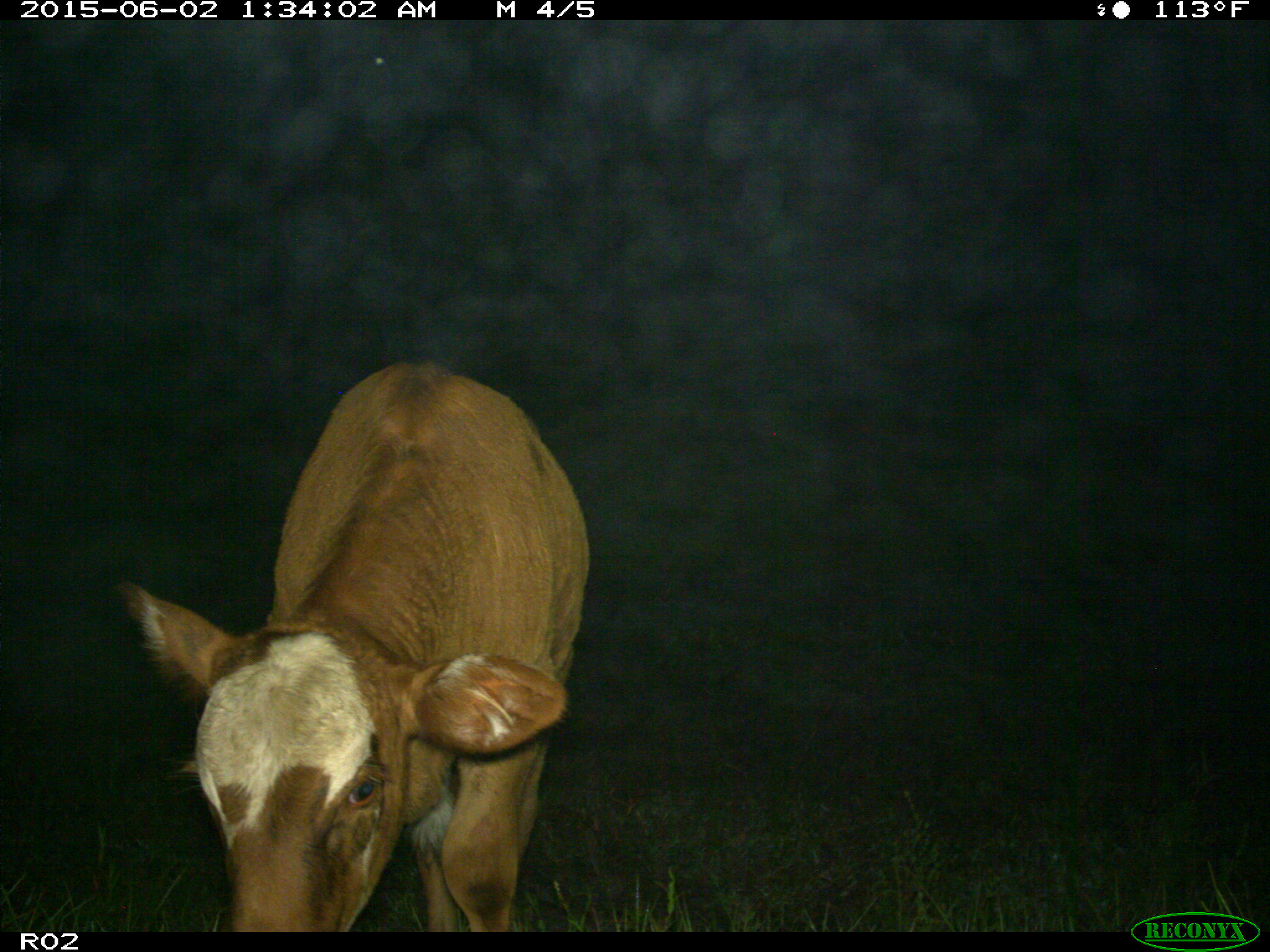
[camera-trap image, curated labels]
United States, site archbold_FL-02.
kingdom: Animalia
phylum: Chordata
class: Mammalia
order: Artiodactyla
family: Bovidae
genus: Bos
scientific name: Bos taurus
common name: domestic cow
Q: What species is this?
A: Bos taurus (domestic cow).